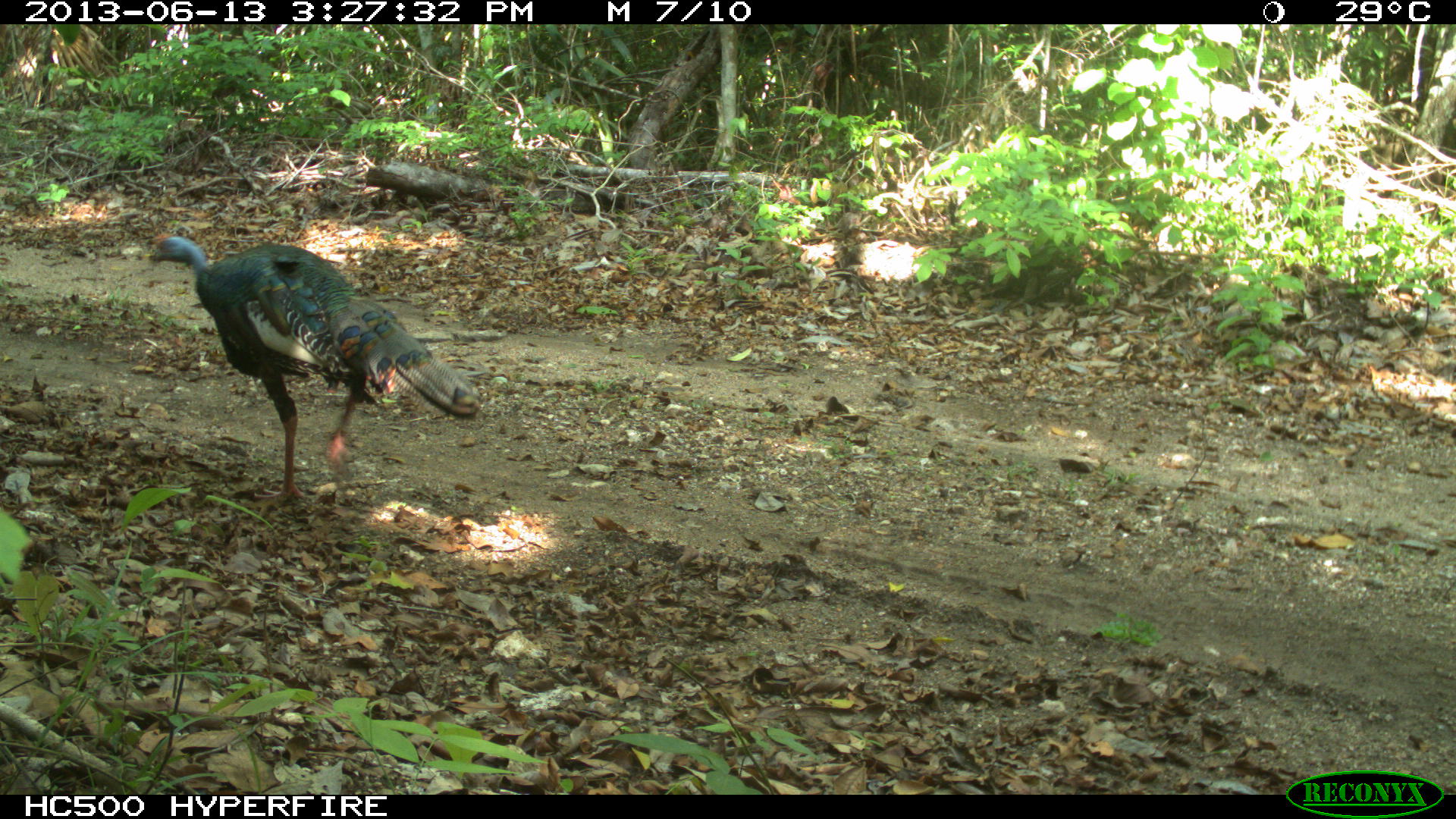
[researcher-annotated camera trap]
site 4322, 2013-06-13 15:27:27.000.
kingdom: Animalia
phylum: Chordata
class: Aves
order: Galliformes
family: Phasianidae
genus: Meleagris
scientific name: Meleagris ocellata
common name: ocellated turkey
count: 1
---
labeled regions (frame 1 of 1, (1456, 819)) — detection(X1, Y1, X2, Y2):
meleagris ocellata: detection(146, 231, 482, 504)